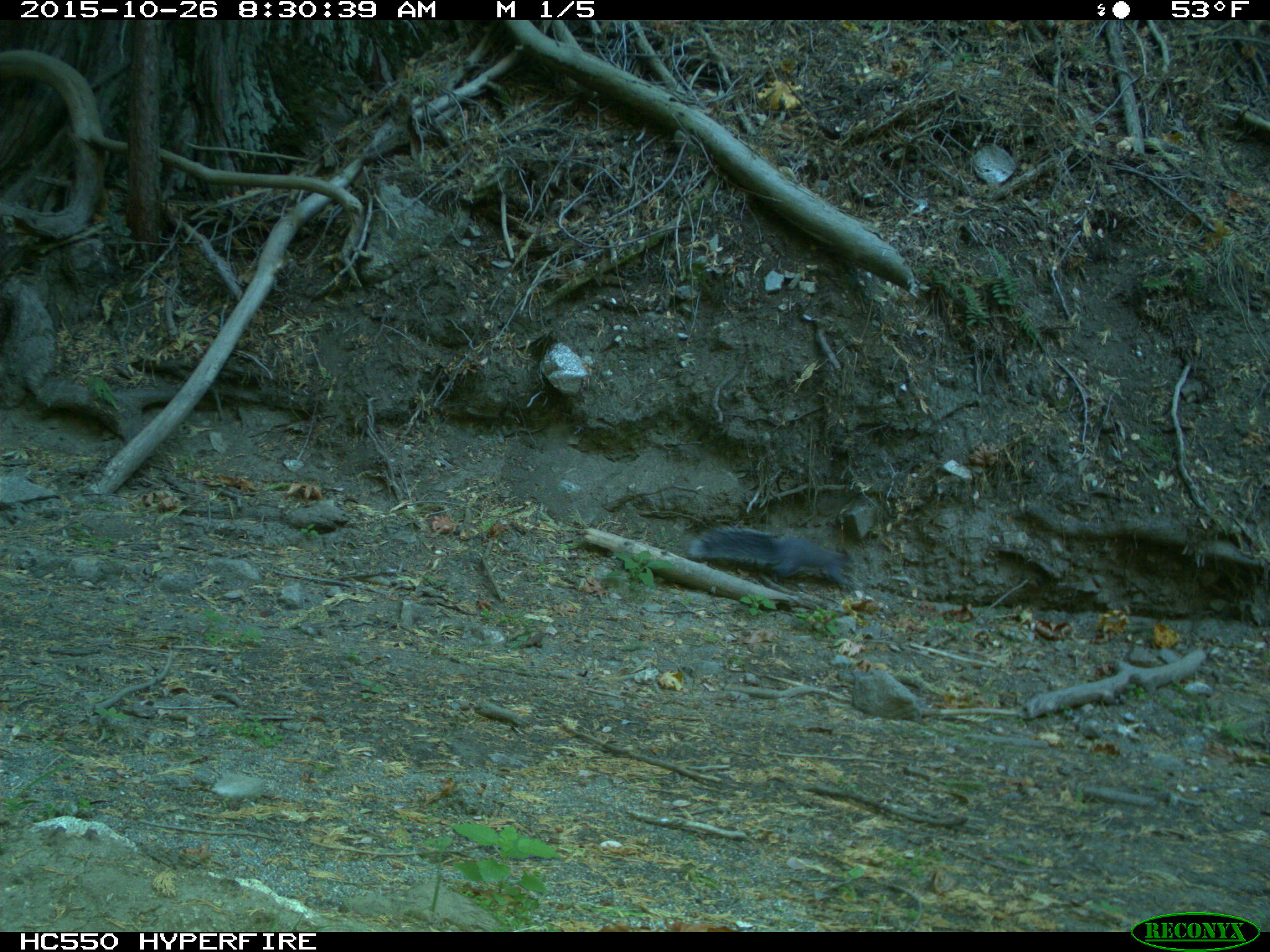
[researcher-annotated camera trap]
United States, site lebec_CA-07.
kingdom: Animalia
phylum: Chordata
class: Mammalia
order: Rodentia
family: Sciuridae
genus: Sciurus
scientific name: Sciurus carolinensis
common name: eastern gray squirrel